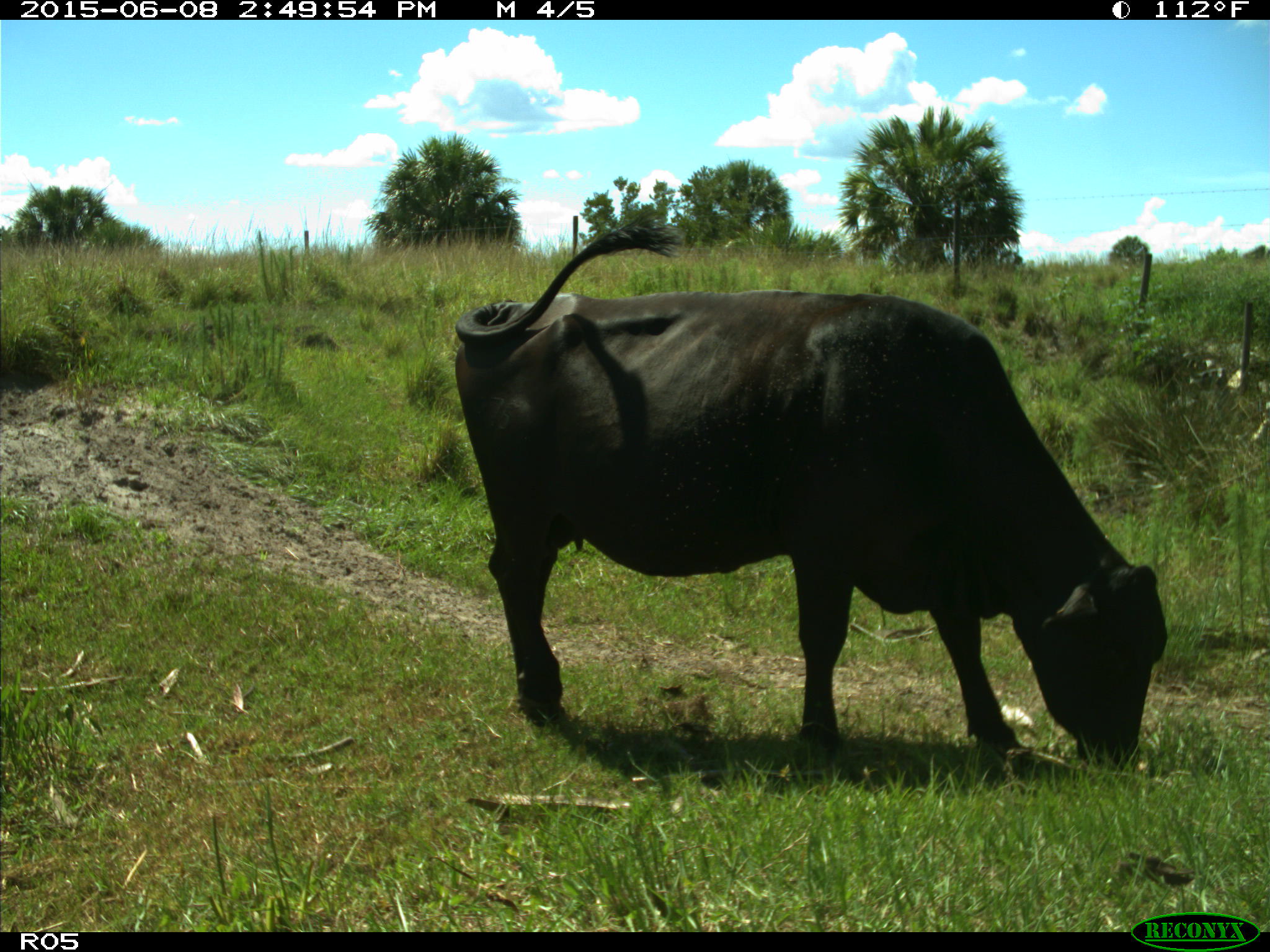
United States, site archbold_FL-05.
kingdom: Animalia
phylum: Chordata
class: Mammalia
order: Artiodactyla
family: Bovidae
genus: Bos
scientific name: Bos taurus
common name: domestic cow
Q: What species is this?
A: Bos taurus (domestic cow).